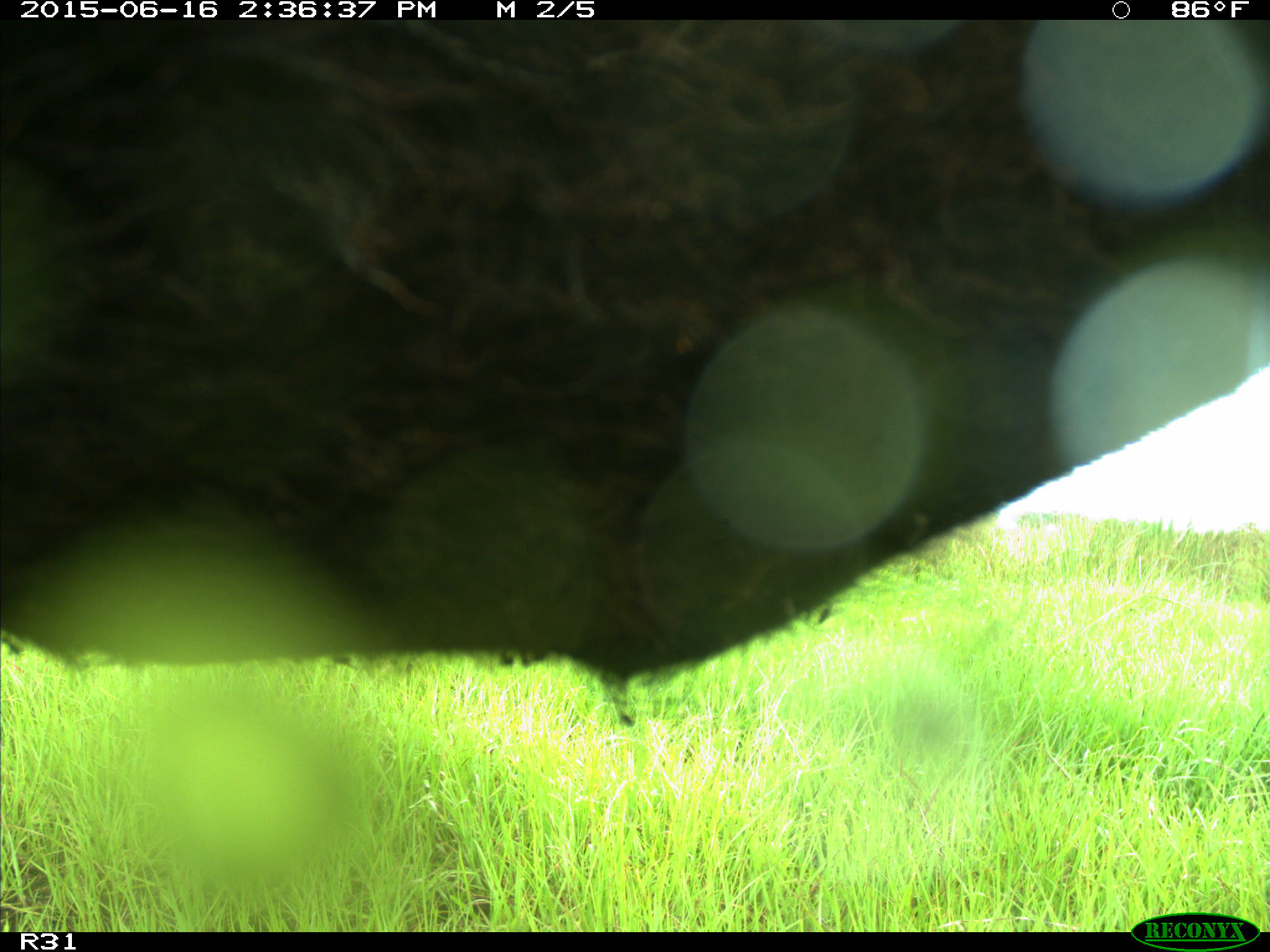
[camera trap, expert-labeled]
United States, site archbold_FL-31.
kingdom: Animalia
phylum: Chordata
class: Mammalia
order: Artiodactyla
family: Bovidae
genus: Bos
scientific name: Bos taurus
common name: domestic cow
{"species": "Bos taurus (domestic cow)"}